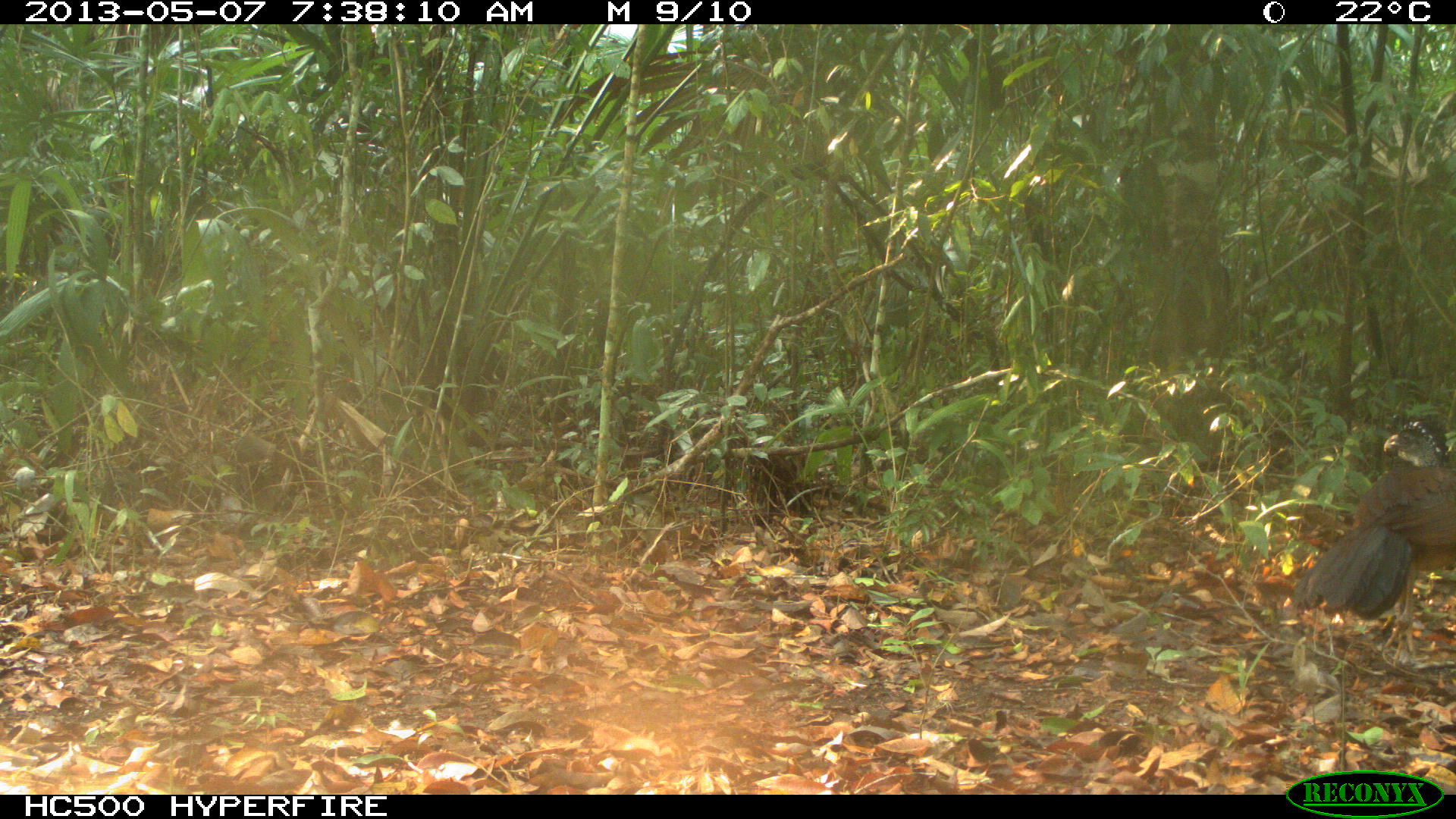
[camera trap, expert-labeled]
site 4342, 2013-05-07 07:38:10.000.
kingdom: Animalia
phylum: Chordata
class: Aves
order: Galliformes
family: Cracidae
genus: Crax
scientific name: Crax rubra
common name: great curassow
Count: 1.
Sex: female.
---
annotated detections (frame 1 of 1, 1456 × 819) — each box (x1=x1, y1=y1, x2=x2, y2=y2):
crax rubra: (x1=1286, y1=413, x2=1456, y2=667)